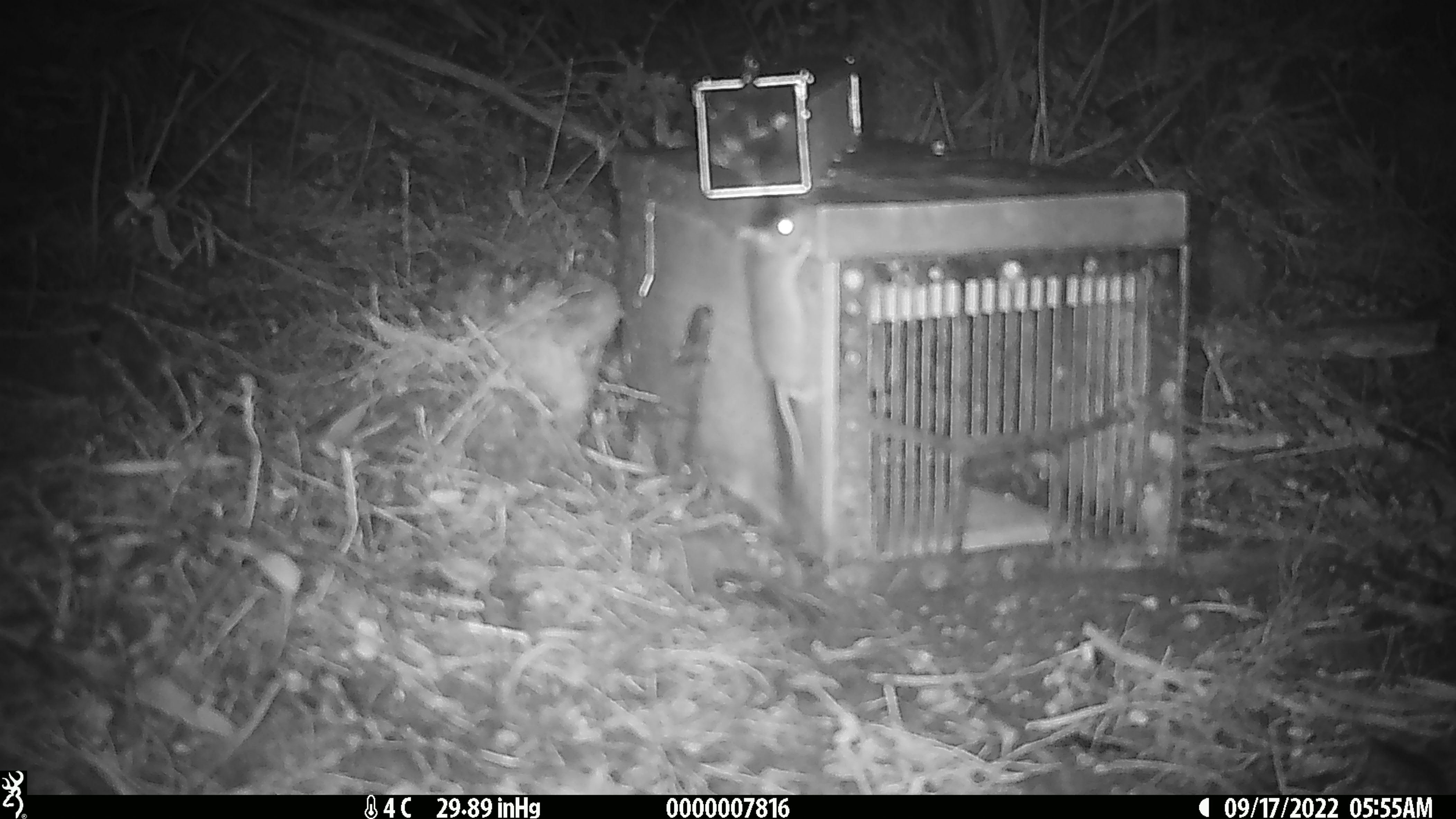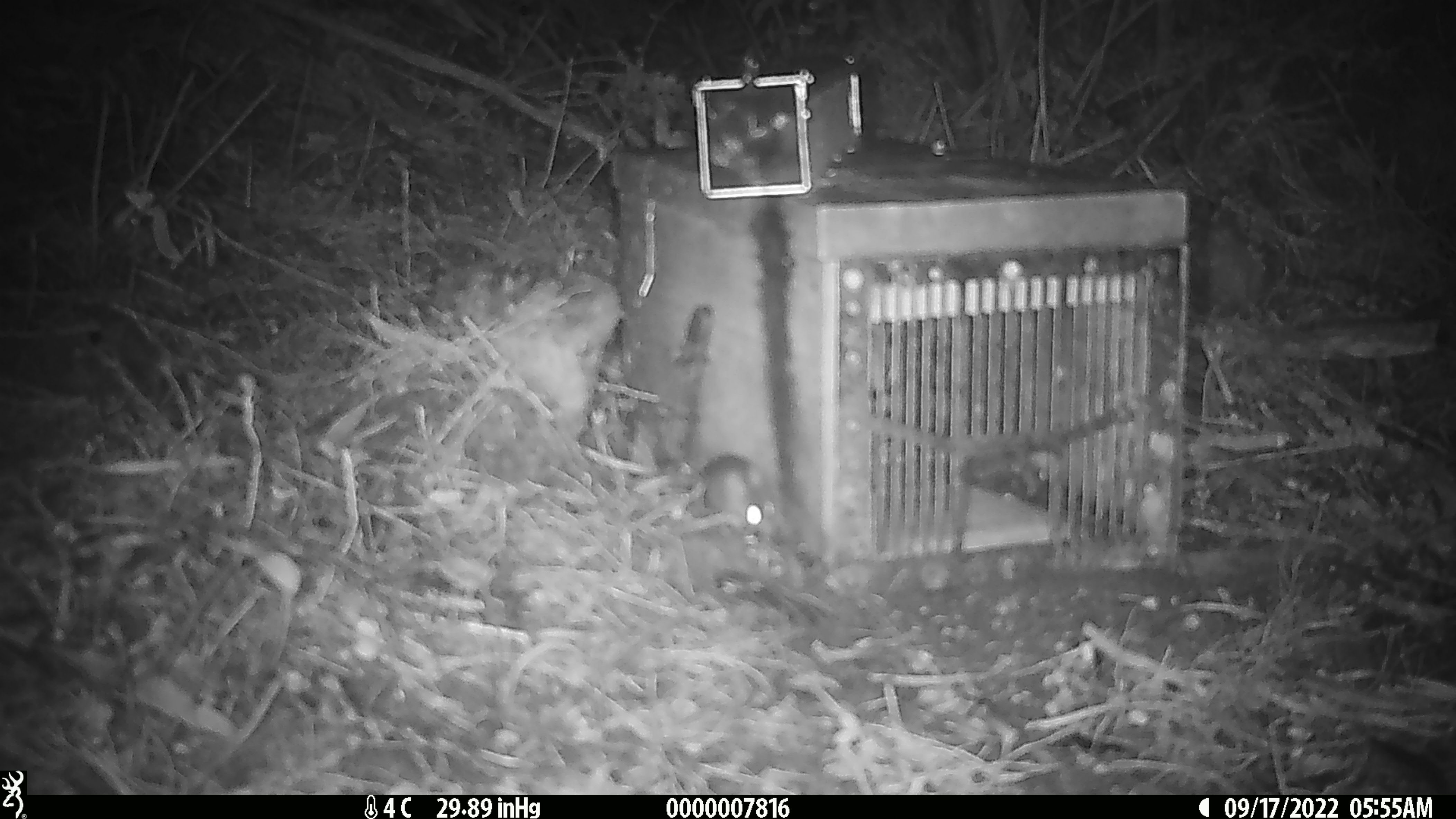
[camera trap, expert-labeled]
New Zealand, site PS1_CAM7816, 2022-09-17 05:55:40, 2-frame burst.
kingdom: Animalia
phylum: Chordata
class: Mammalia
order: Rodentia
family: Muridae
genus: Mus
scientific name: Mus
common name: mouse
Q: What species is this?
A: Mouse (Mus).